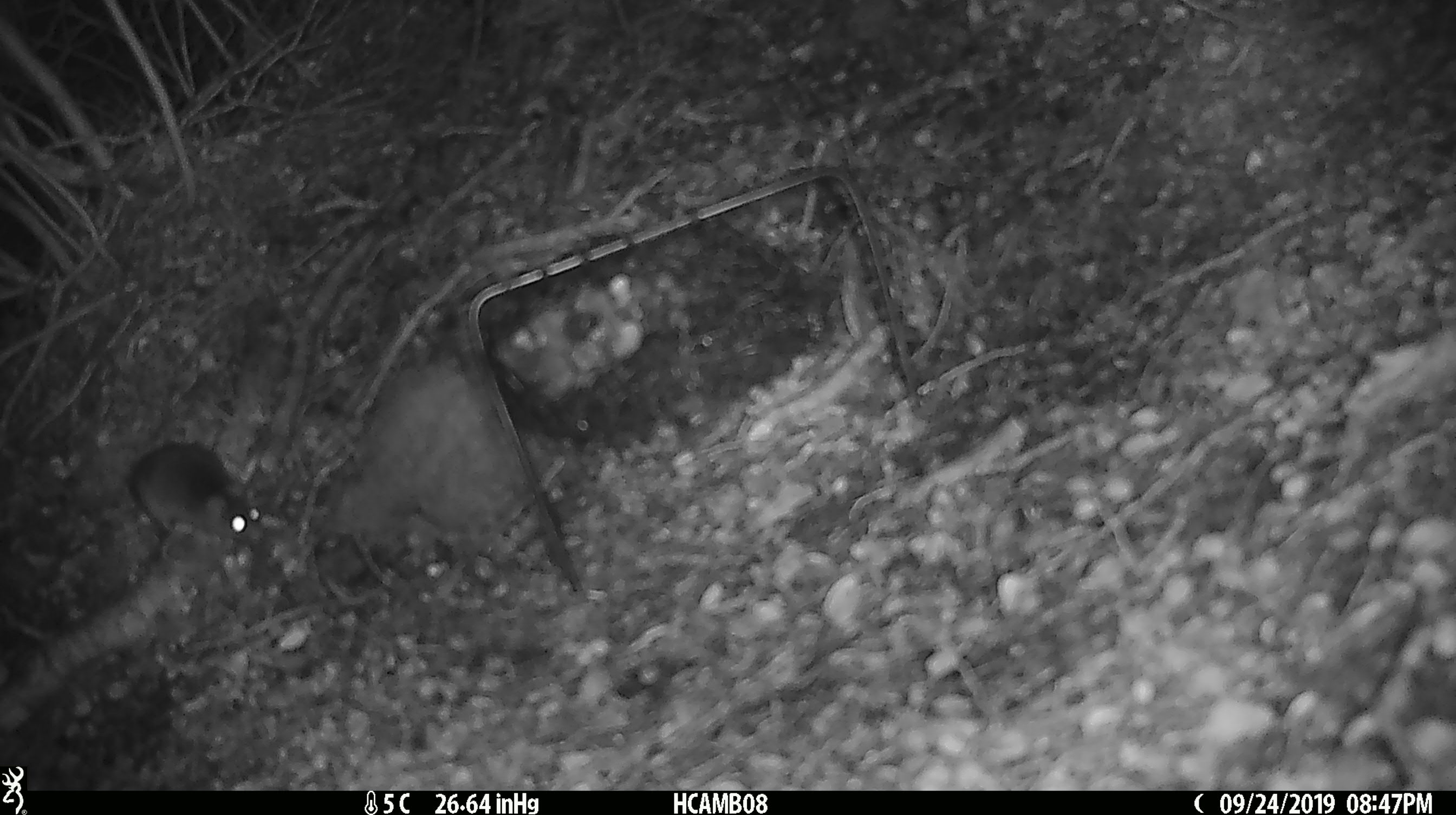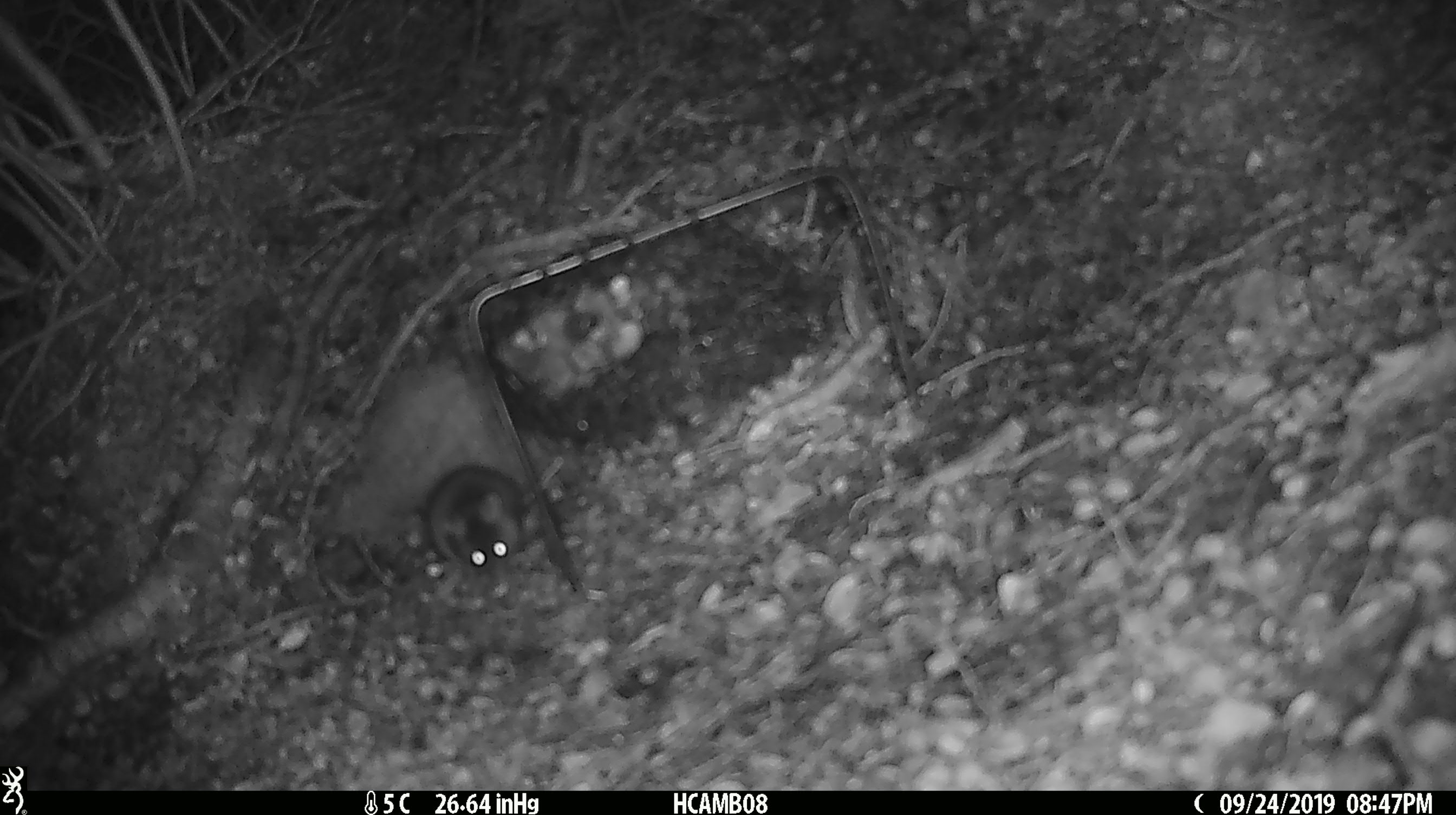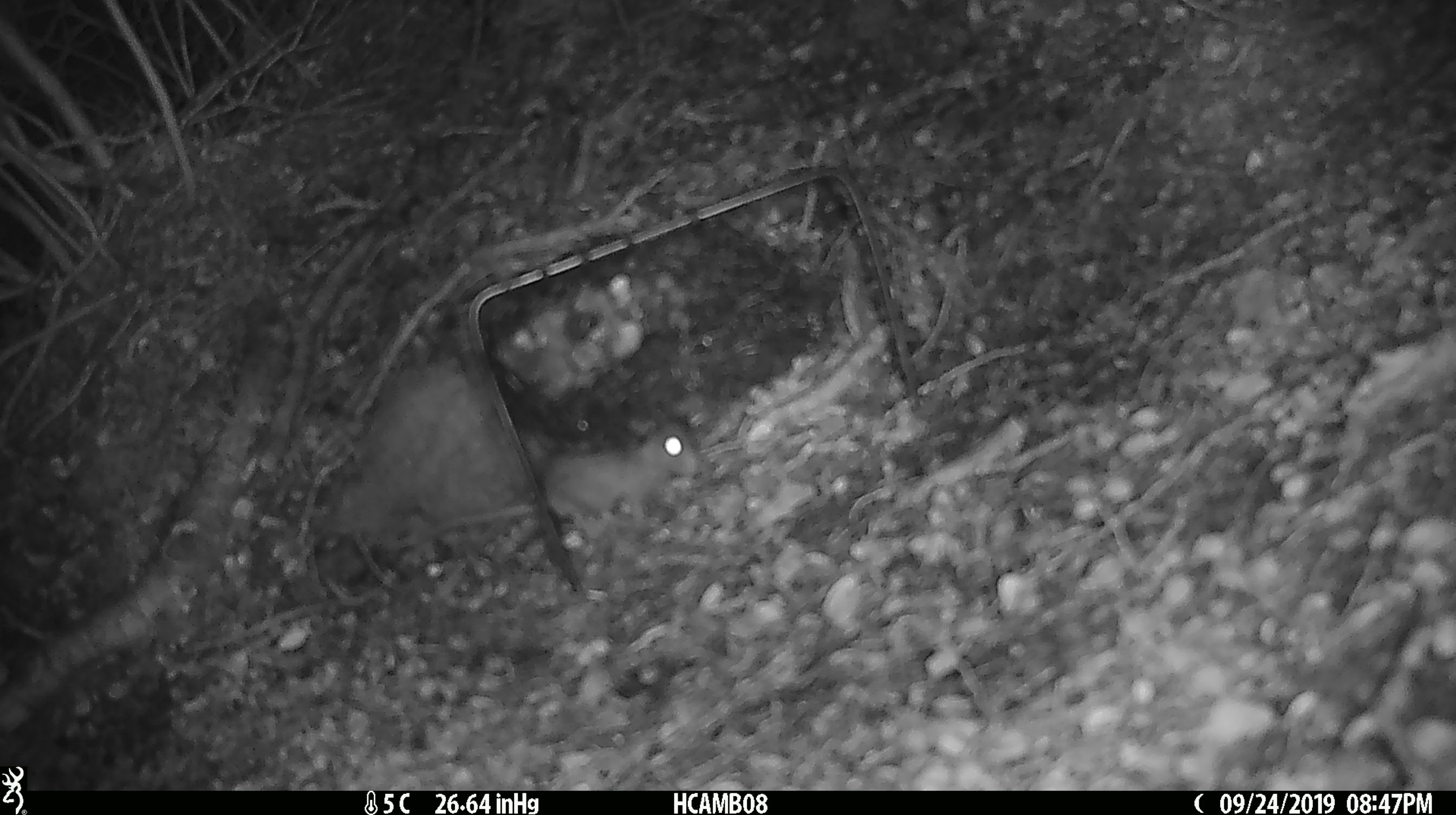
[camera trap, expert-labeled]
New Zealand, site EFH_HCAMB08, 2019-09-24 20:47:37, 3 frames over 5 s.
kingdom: Animalia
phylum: Chordata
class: Mammalia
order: Rodentia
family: Muridae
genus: Mus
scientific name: Mus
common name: mouse